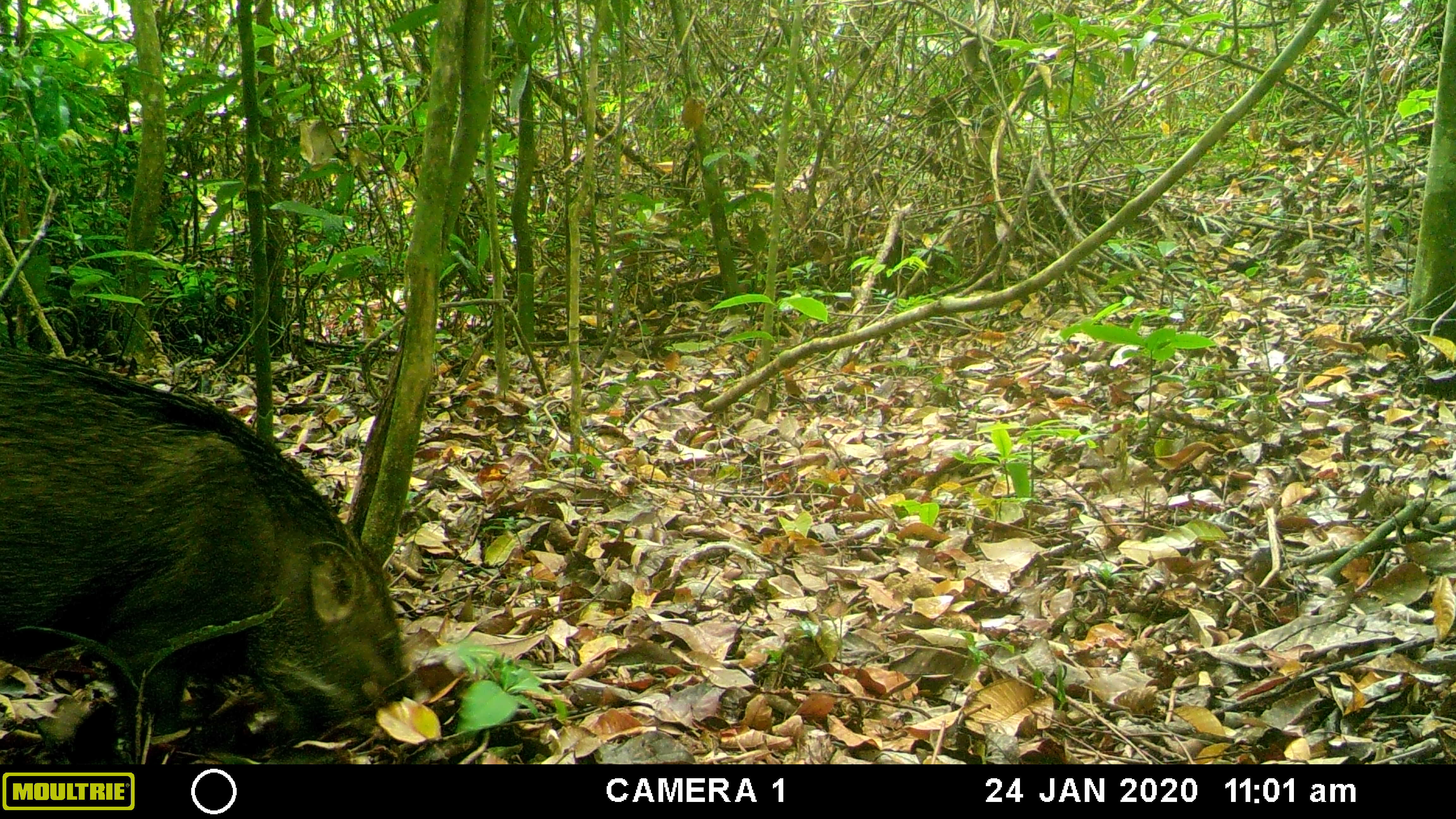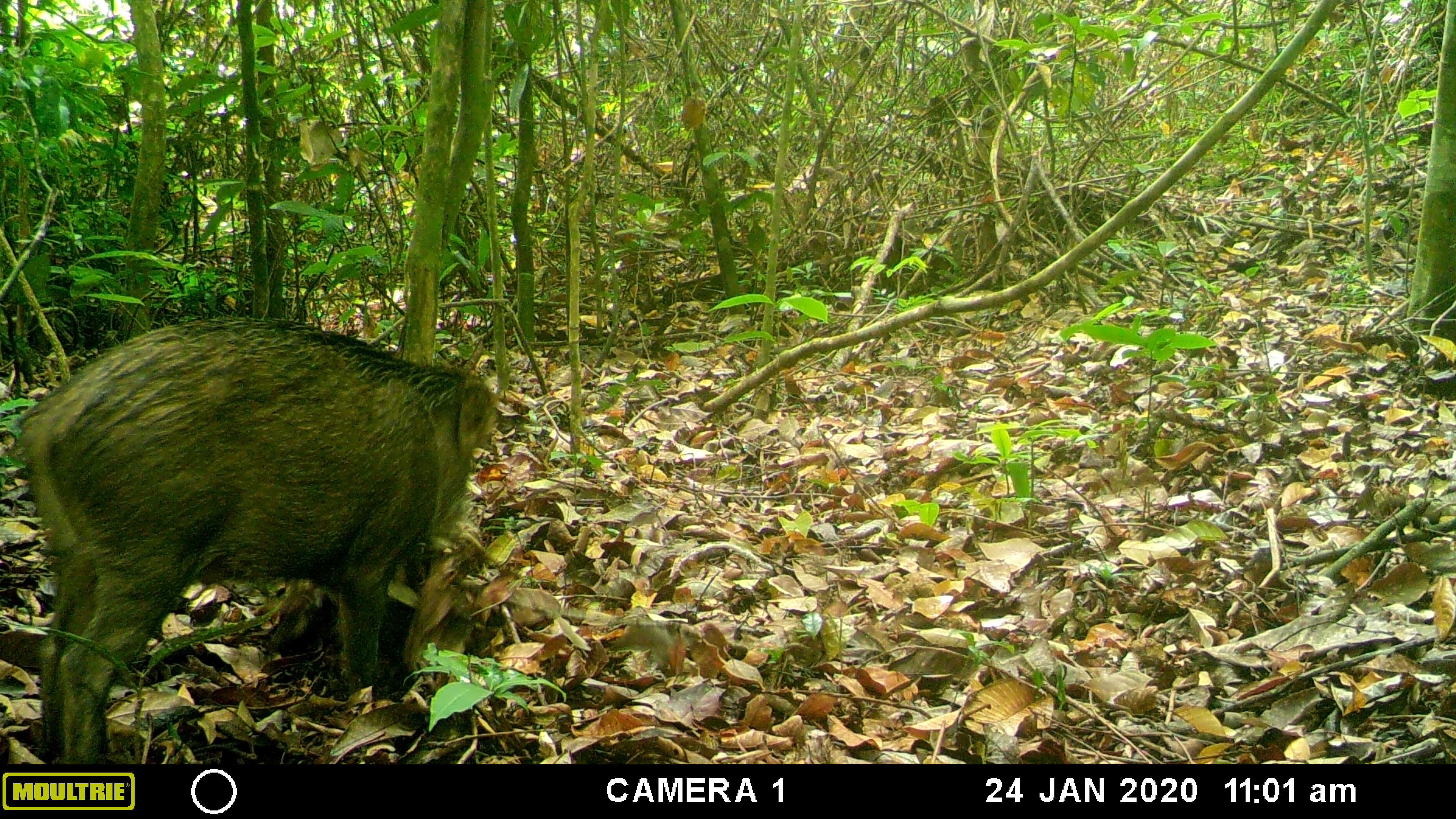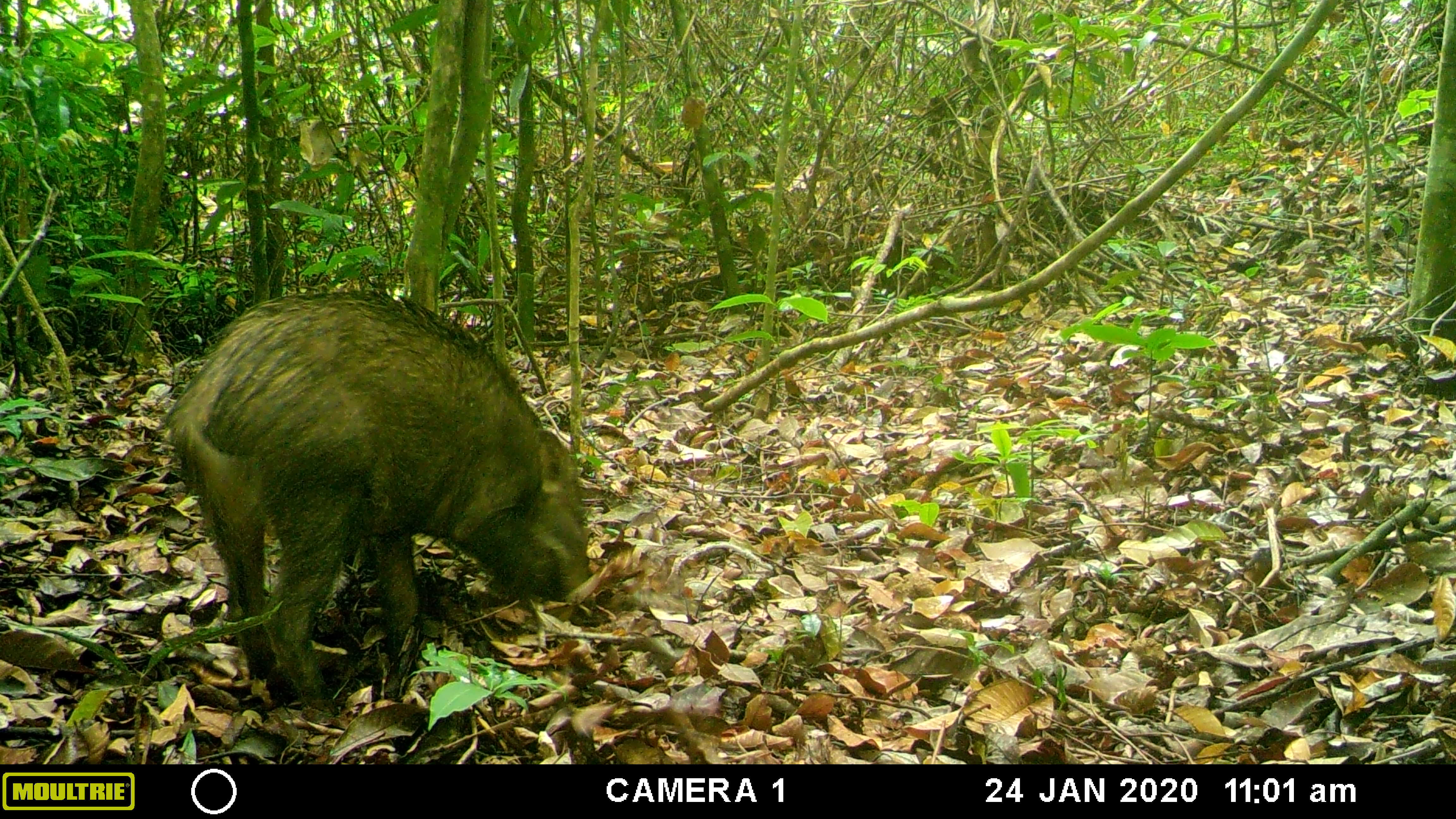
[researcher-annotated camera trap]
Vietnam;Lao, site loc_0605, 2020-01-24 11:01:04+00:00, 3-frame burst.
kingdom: Animalia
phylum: Chordata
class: Mammalia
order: Artiodactyla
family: Suidae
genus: Sus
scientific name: Sus scrofa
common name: eurasian wild pig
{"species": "eurasian wild pig (Sus scrofa)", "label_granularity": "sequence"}